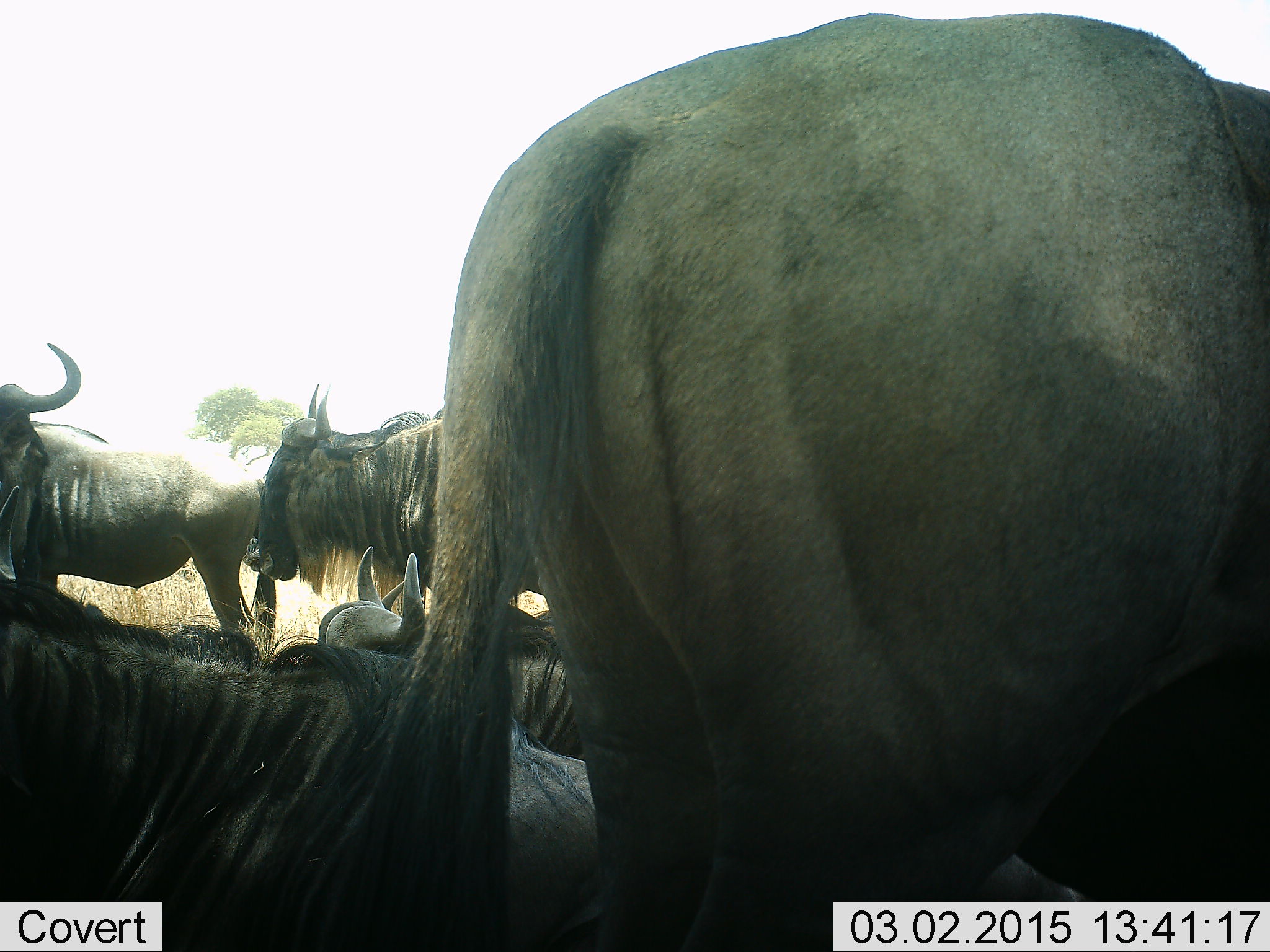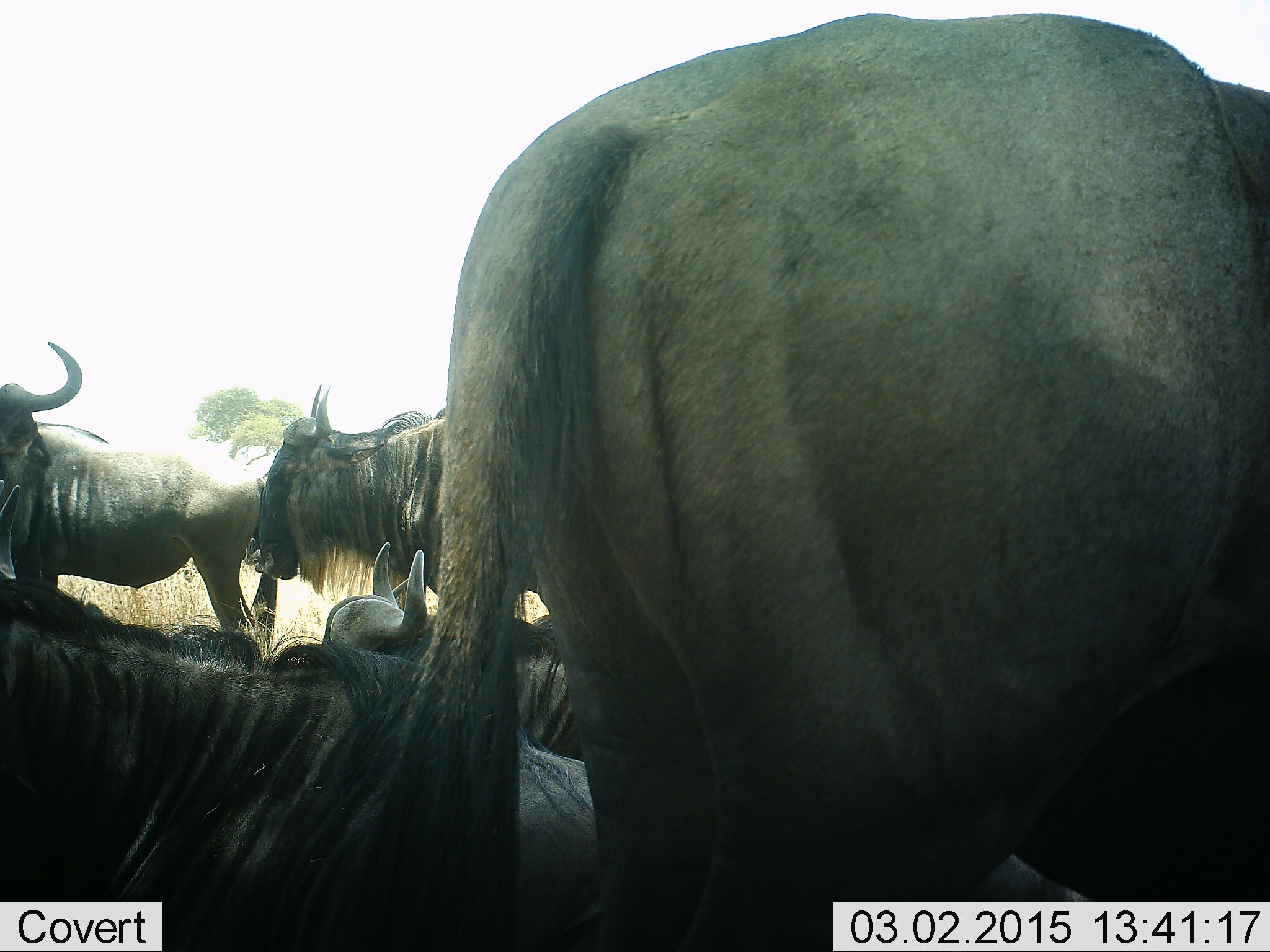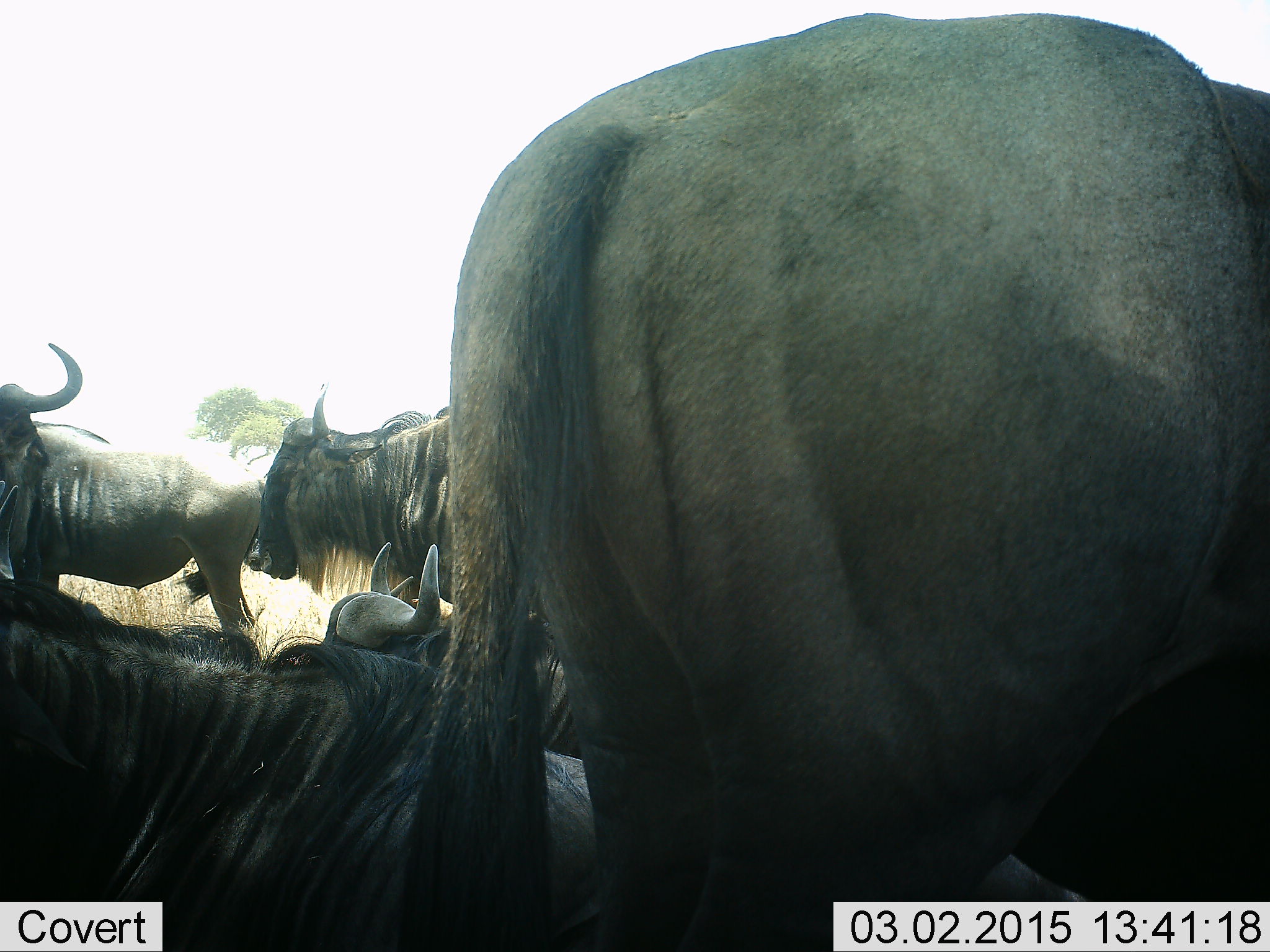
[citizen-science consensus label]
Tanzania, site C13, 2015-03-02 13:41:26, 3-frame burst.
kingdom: Animalia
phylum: Chordata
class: Mammalia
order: Artiodactyla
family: Bovidae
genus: Connochaetes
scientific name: Connochaetes taurinus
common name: blue wildebeest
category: wildebeest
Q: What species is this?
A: Wildebeest (blue wildebeest) (Connochaetes taurinus).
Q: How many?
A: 5.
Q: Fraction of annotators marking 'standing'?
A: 90%.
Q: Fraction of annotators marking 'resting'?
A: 100%.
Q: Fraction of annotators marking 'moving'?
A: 0%.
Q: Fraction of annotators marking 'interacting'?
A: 10%.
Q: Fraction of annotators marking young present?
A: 0%.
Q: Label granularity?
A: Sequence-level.